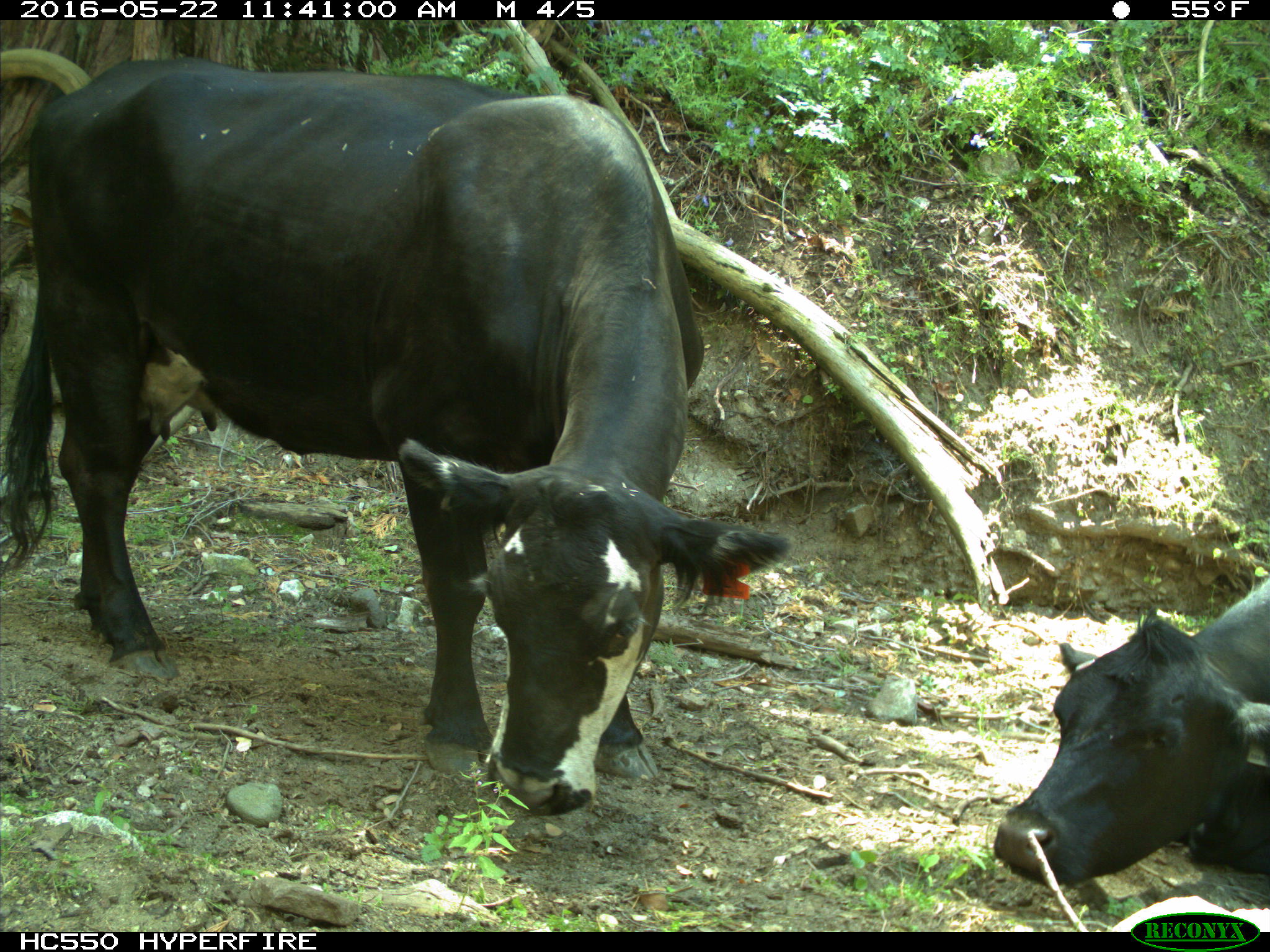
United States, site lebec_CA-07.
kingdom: Animalia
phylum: Chordata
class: Mammalia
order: Artiodactyla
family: Bovidae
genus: Bos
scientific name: Bos taurus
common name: domestic cow